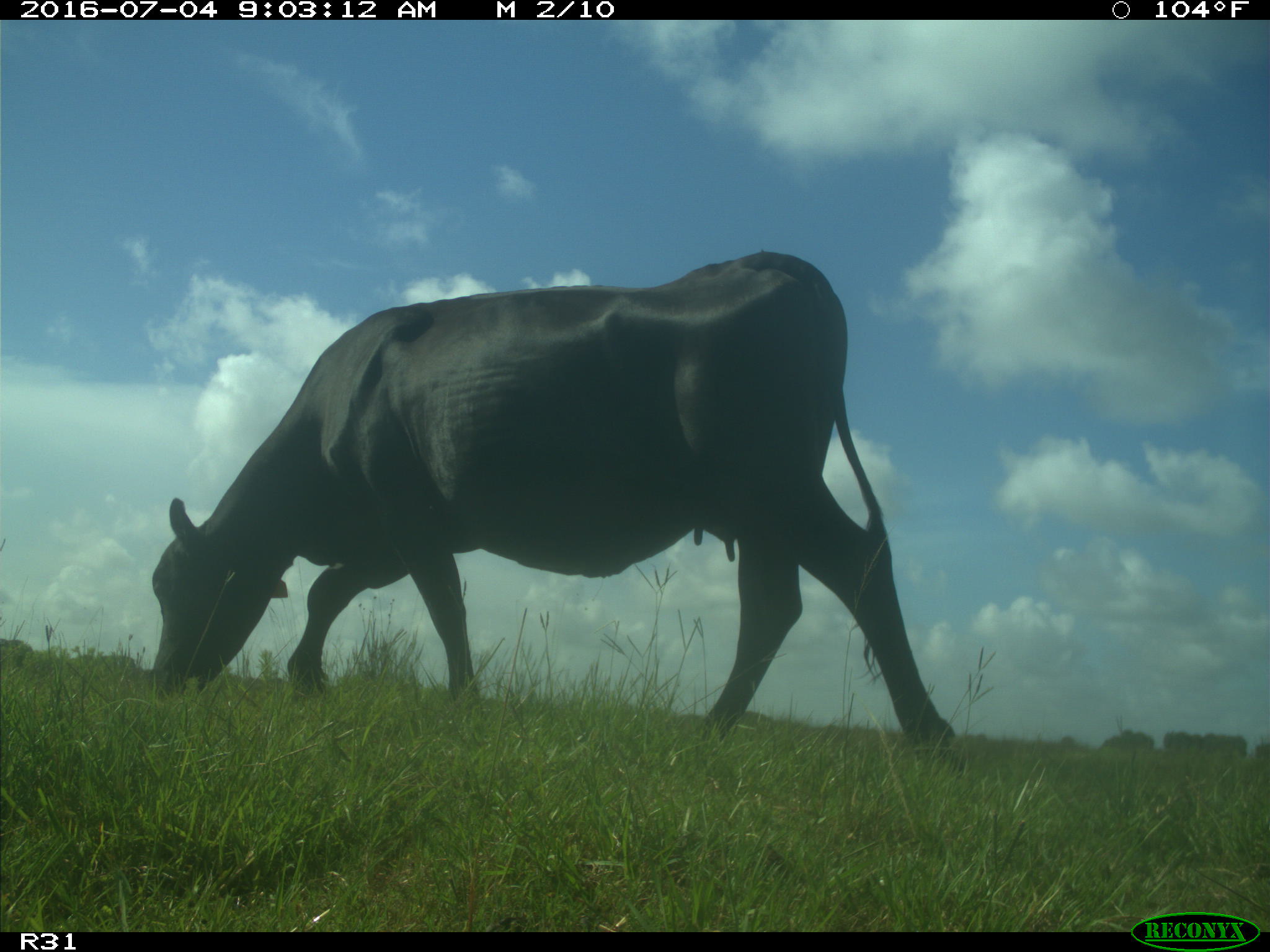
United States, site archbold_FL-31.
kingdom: Animalia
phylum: Chordata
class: Mammalia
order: Artiodactyla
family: Bovidae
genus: Bos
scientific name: Bos taurus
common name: domestic cow